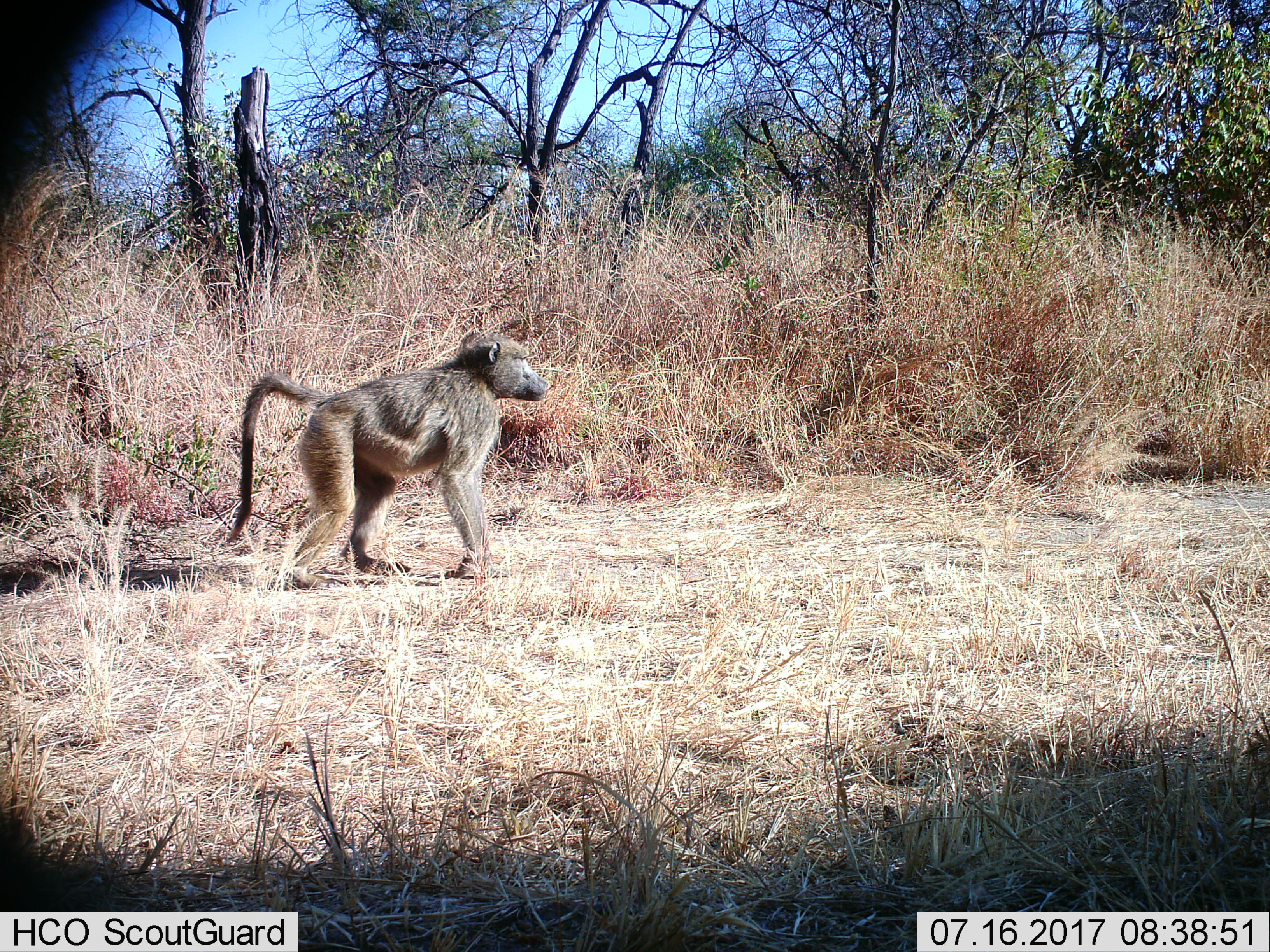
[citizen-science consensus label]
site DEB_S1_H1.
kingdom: Animalia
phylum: Chordata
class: Mammalia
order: Primates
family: Cercopithecidae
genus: Papio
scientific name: Papio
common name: baboon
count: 1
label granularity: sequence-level